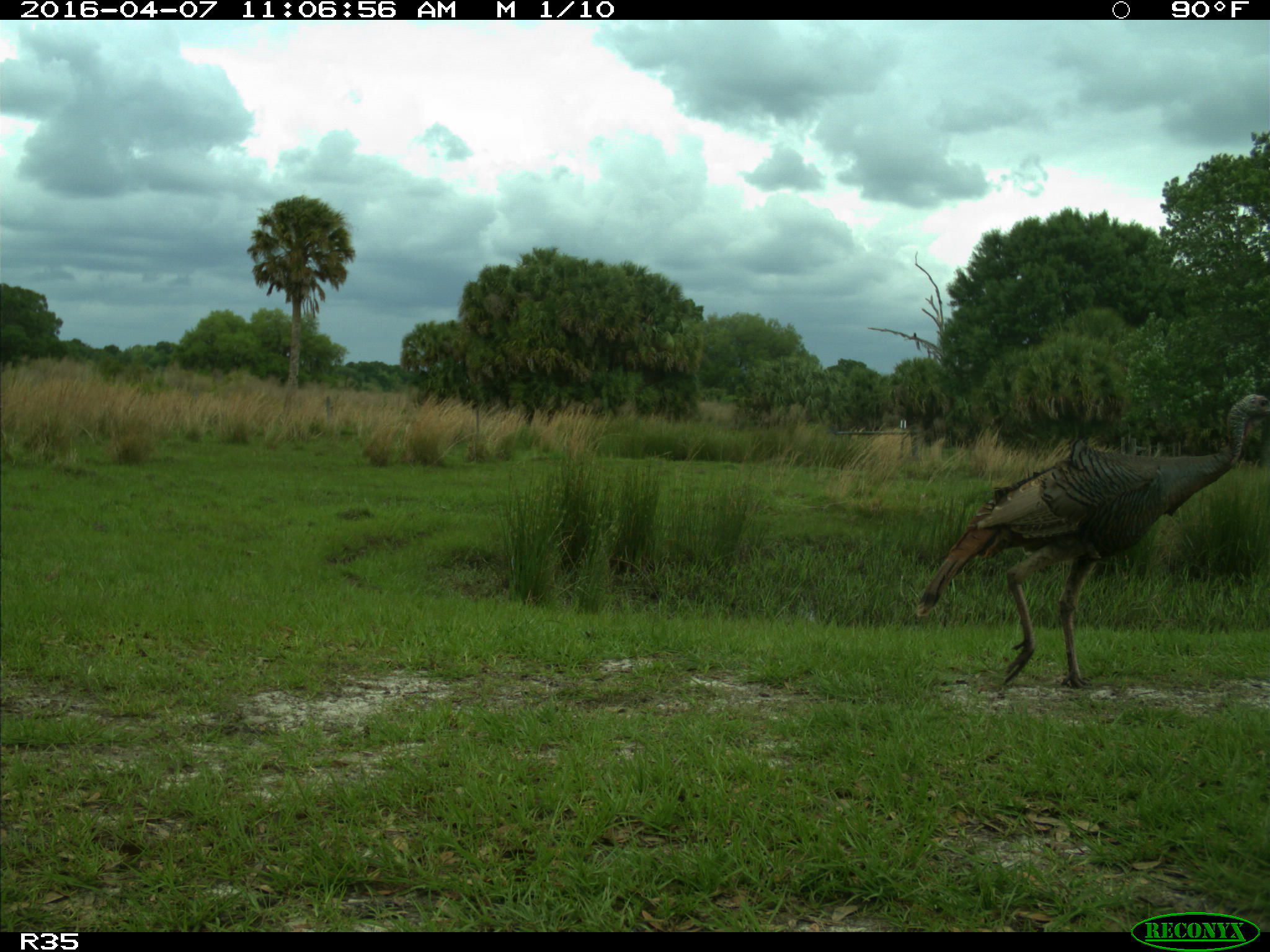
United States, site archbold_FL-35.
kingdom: Animalia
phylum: Chordata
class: Aves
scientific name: Aves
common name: birds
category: unidentified bird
Unidentified bird (birds) (Aves).